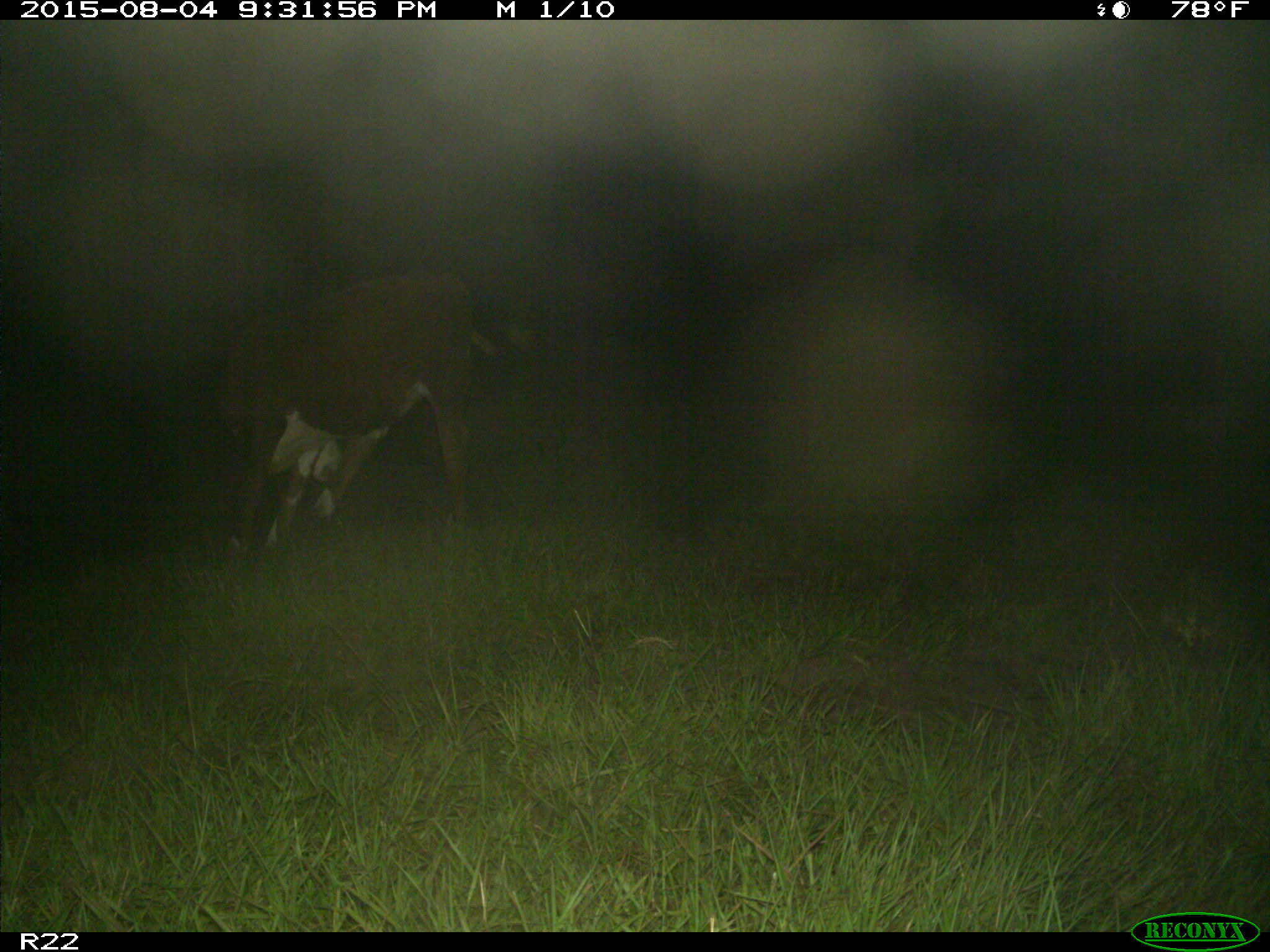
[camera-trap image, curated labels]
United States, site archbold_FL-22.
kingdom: Animalia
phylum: Chordata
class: Mammalia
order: Artiodactyla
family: Bovidae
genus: Bos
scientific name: Bos taurus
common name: domestic cow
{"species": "Bos taurus (domestic cow)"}